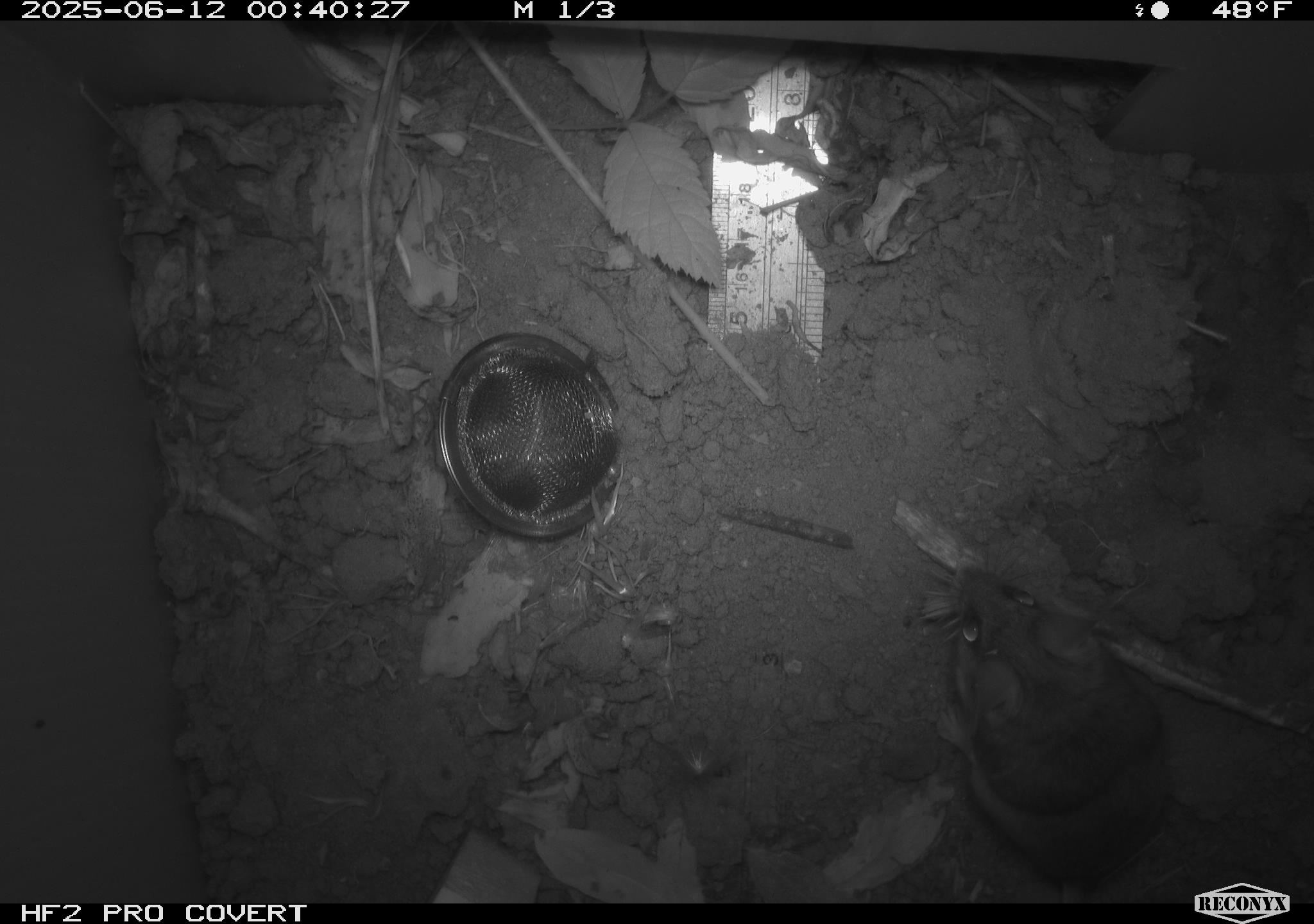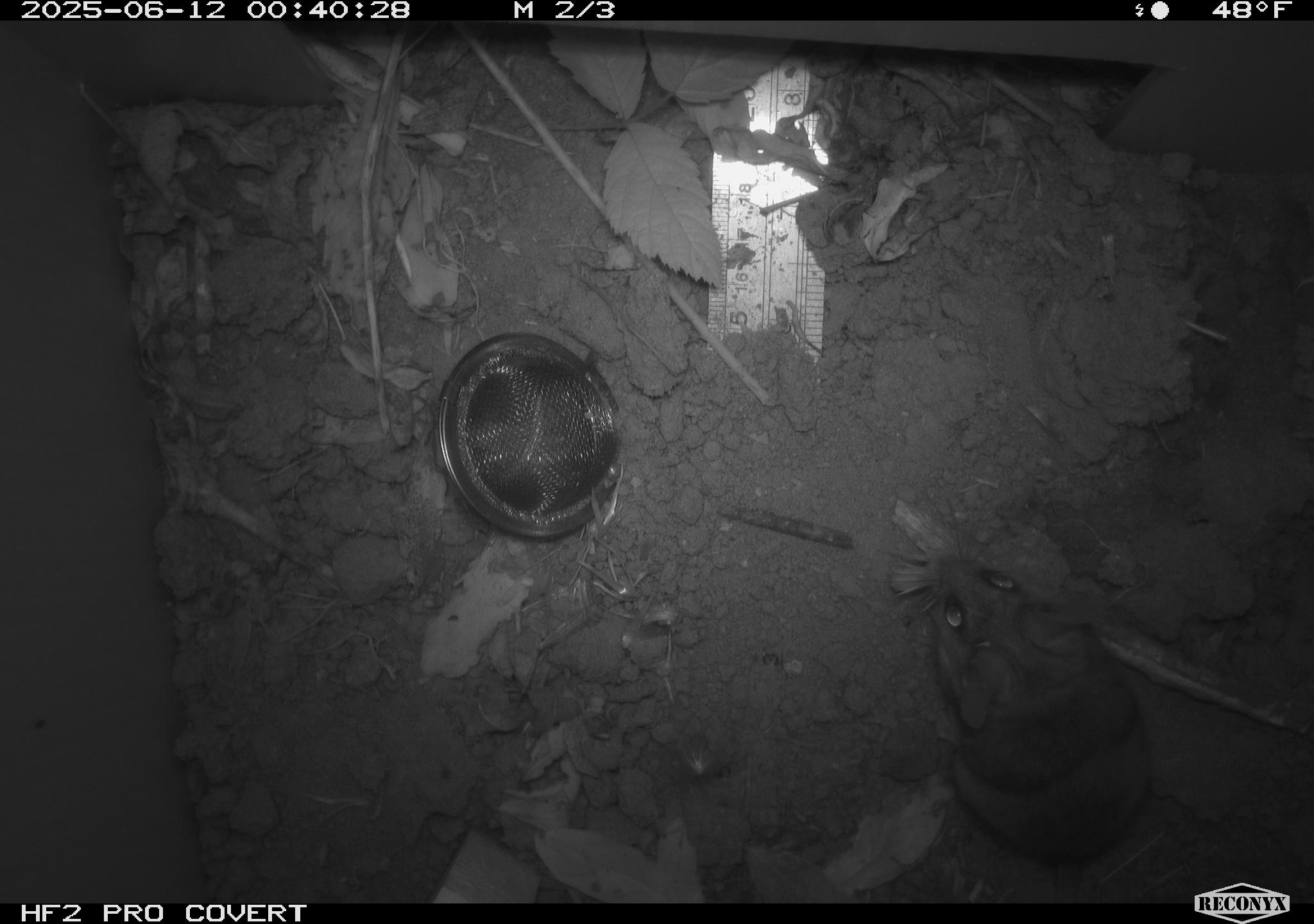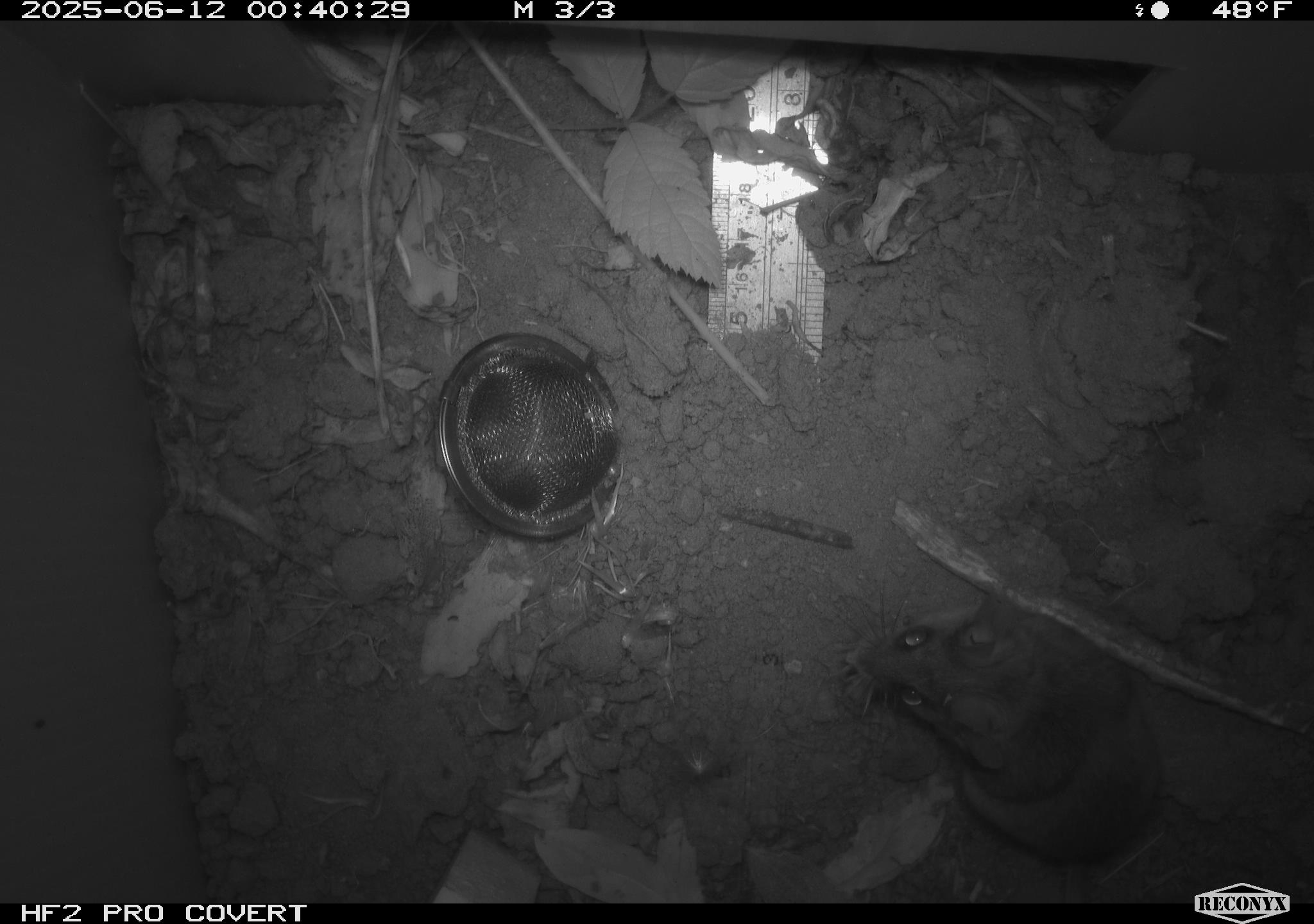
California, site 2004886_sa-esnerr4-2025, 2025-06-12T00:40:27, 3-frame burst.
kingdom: Animalia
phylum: Chordata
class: Mammalia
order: Rodentia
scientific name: Rodentia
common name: rodent